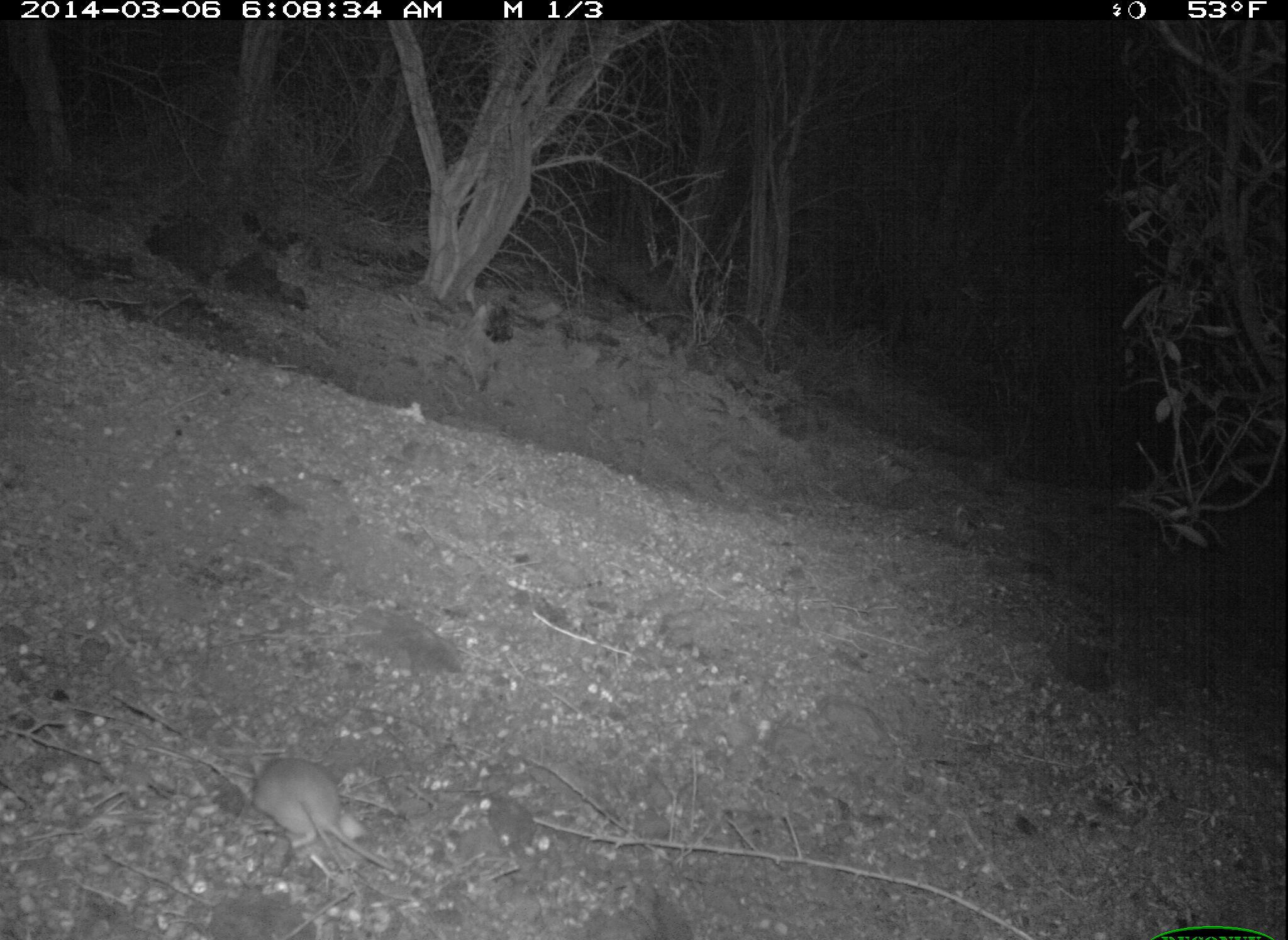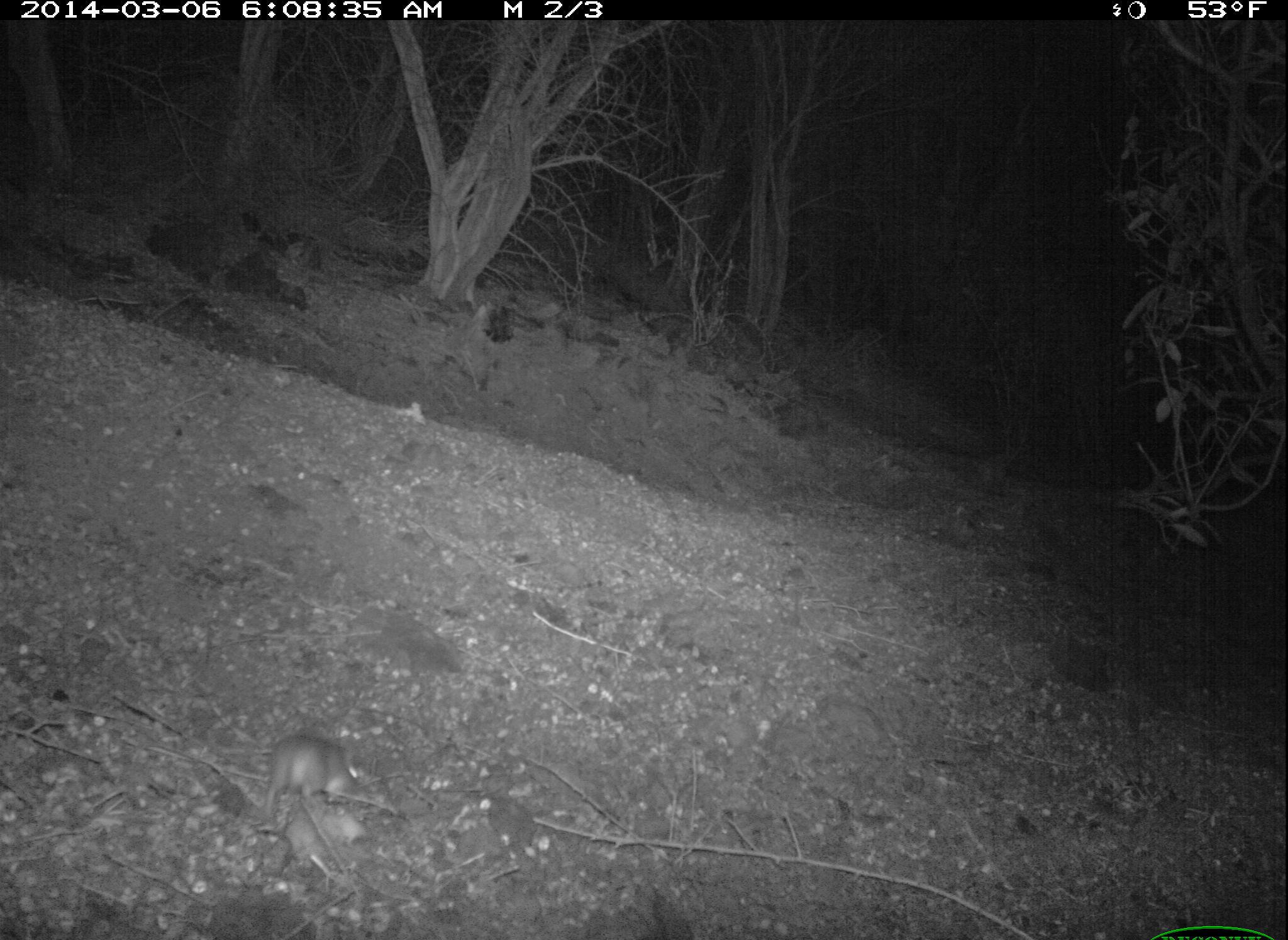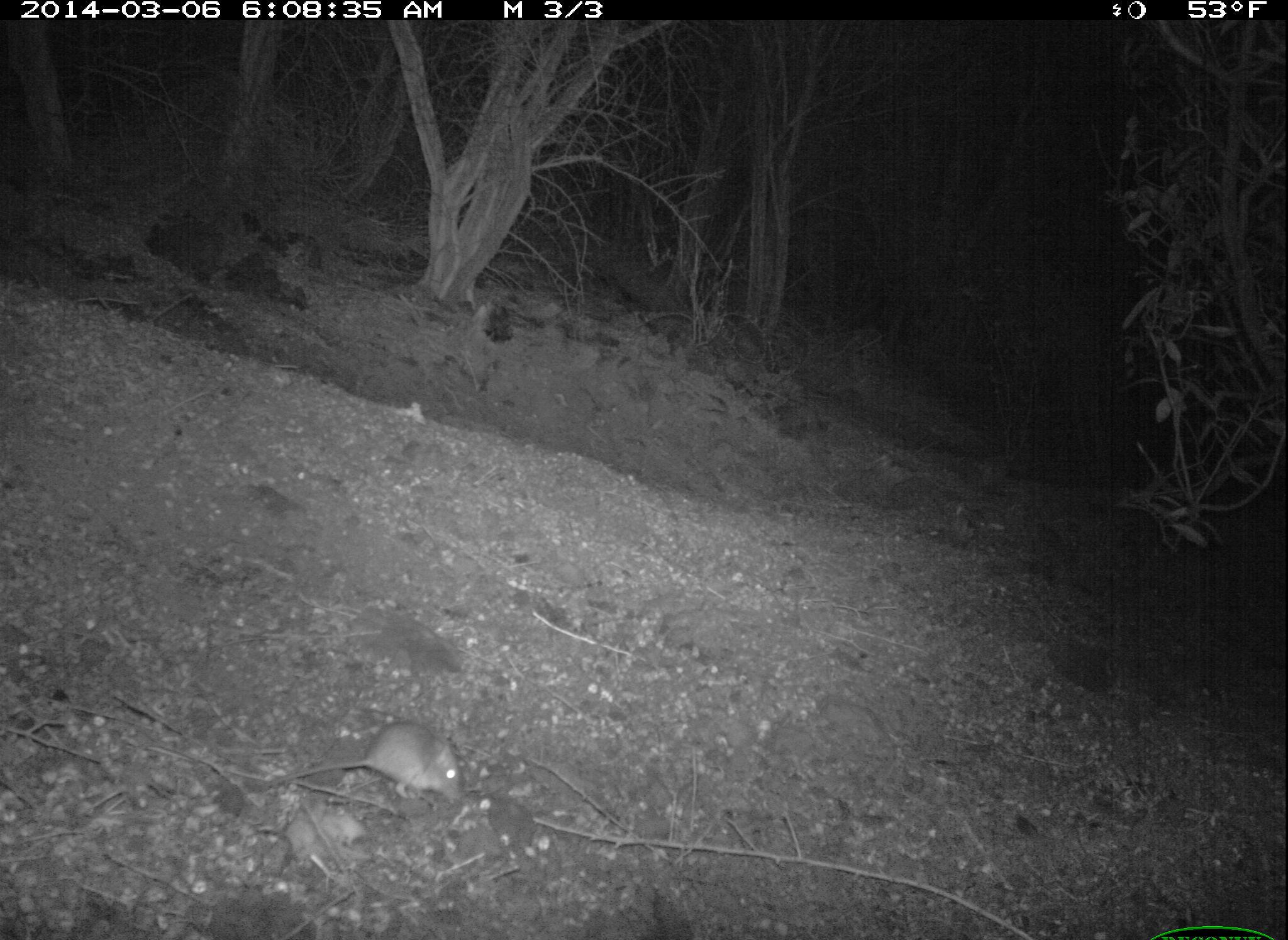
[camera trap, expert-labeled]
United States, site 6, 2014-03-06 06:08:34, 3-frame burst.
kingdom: Animalia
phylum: Chordata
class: Mammalia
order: Rodentia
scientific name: Rodentia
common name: rodent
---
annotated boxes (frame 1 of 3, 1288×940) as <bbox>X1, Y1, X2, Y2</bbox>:
rodent: <bbox>251, 755, 399, 880</bbox>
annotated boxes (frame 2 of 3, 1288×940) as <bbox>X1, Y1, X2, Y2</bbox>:
rodent: <bbox>247, 733, 376, 832</bbox>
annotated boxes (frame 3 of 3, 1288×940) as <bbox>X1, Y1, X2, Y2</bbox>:
rodent: <bbox>248, 724, 472, 808</bbox>